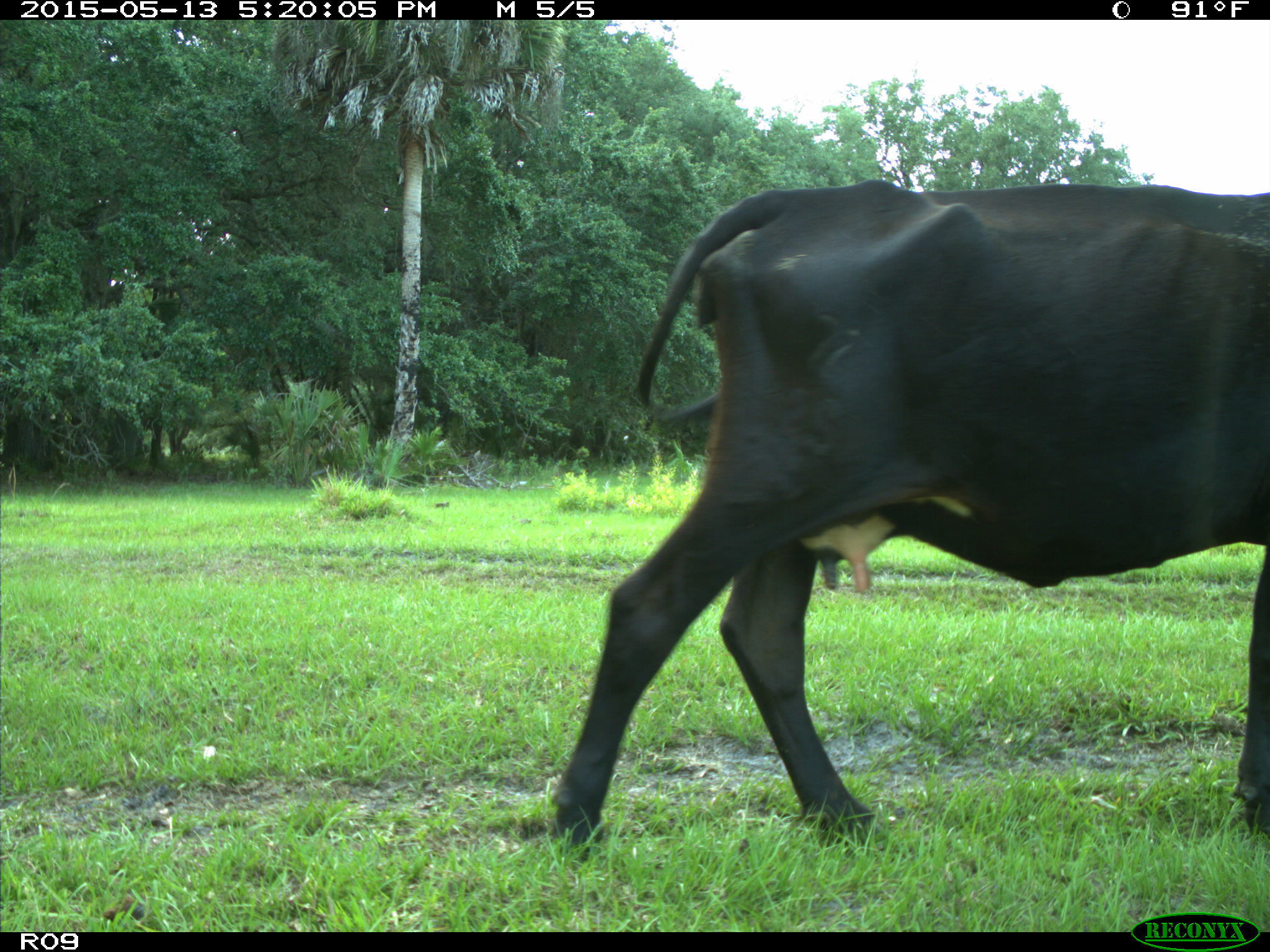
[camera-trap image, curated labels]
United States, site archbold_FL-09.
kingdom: Animalia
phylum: Chordata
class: Mammalia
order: Artiodactyla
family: Bovidae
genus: Bos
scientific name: Bos taurus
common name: domestic cow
Bos taurus (domestic cow).